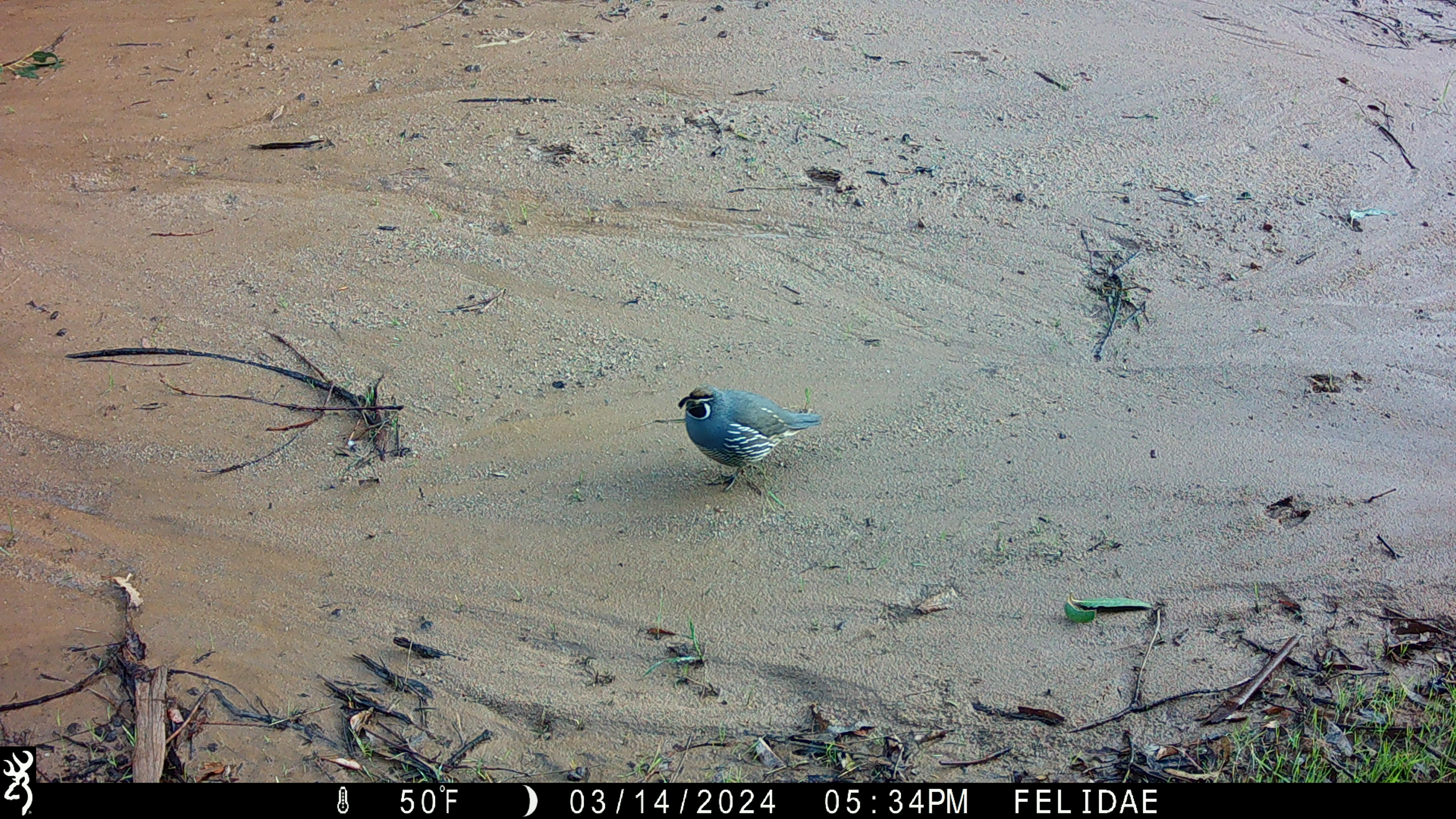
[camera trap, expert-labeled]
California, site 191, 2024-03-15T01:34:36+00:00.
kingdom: Animalia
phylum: Chordata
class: Aves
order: Galliformes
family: Odontophoridae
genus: Callipepla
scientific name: Callipepla californica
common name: california quail